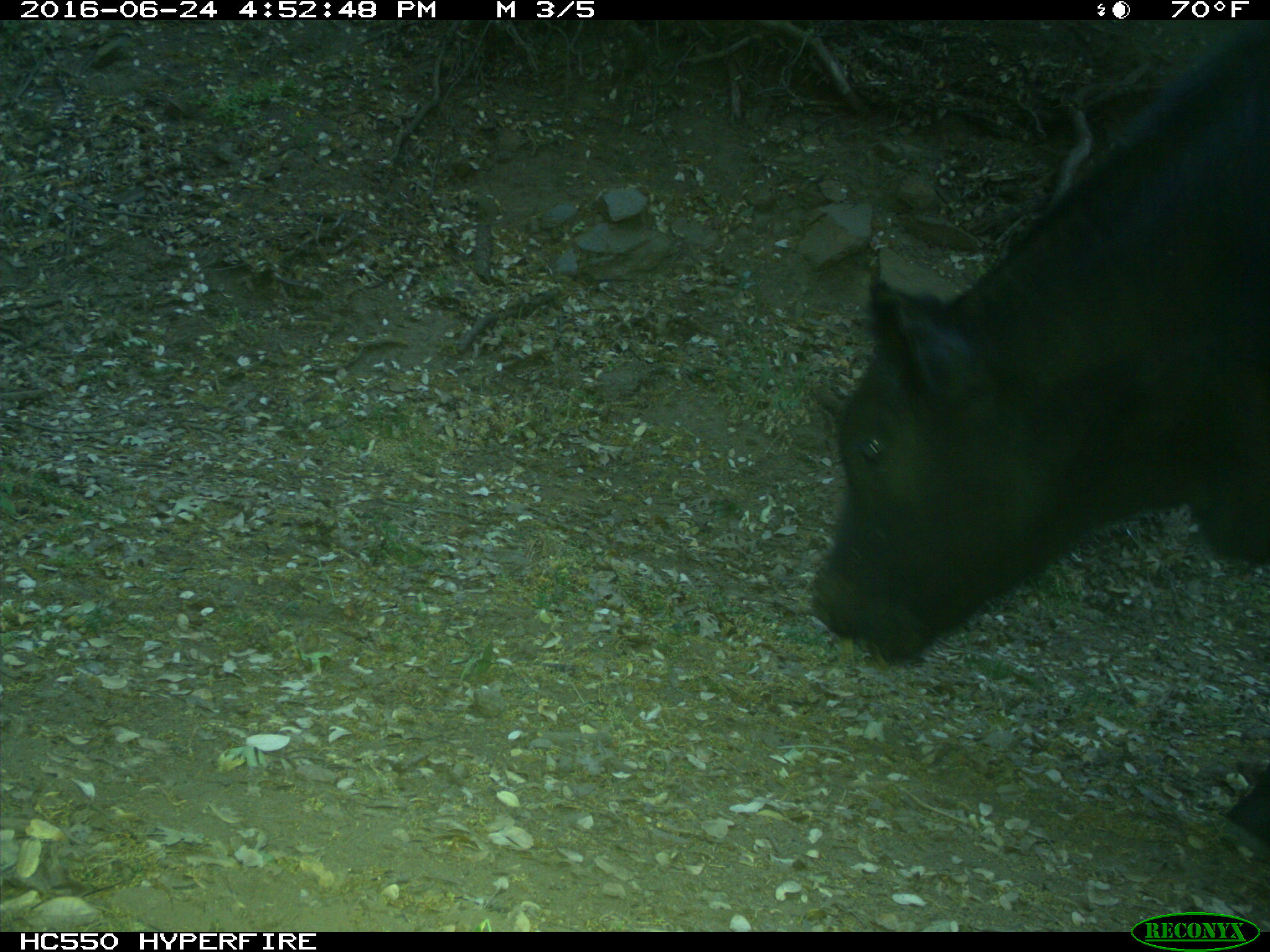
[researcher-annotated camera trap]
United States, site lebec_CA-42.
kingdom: Animalia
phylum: Chordata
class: Mammalia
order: Artiodactyla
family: Bovidae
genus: Bos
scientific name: Bos taurus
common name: domestic cow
Bos taurus (domestic cow).